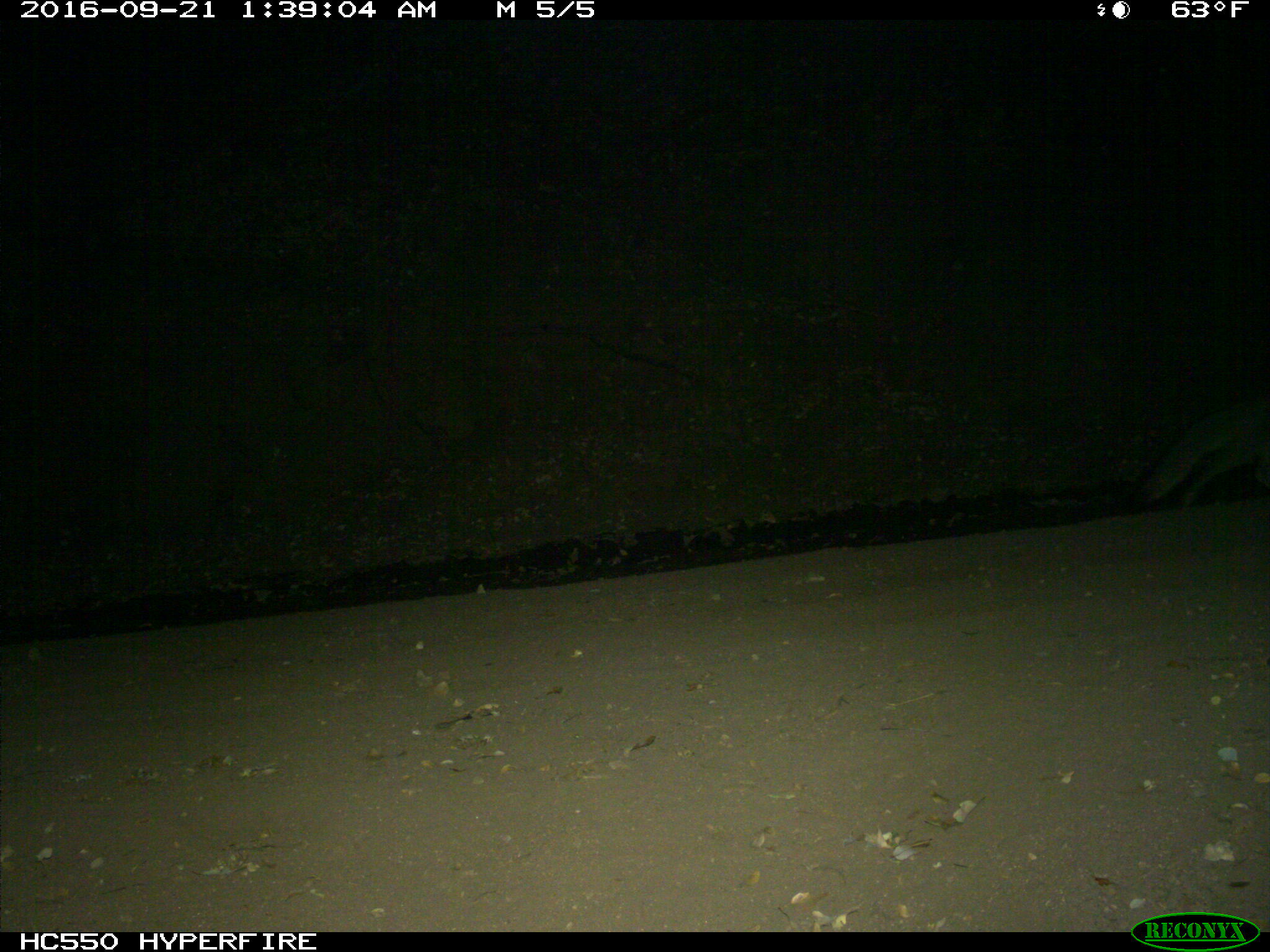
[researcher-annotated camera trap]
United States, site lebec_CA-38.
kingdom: Animalia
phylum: Chordata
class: Mammalia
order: Carnivora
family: Canidae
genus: Urocyon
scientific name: Urocyon cinereoargenteus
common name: gray fox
Urocyon cinereoargenteus (gray fox).